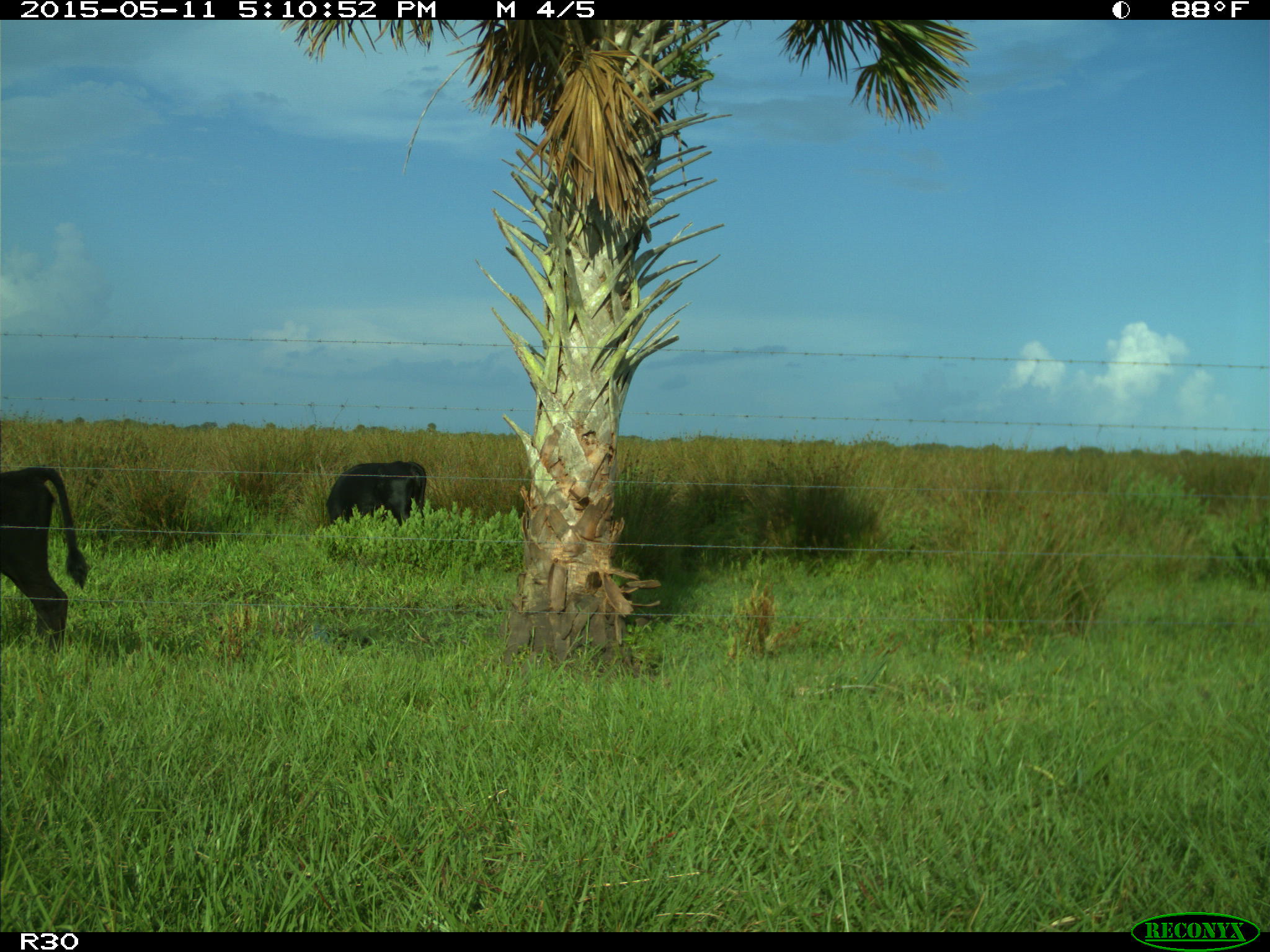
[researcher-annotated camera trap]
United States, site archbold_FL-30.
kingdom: Animalia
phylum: Chordata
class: Mammalia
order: Artiodactyla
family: Bovidae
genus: Bos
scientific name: Bos taurus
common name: domestic cow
Bos taurus (domestic cow).